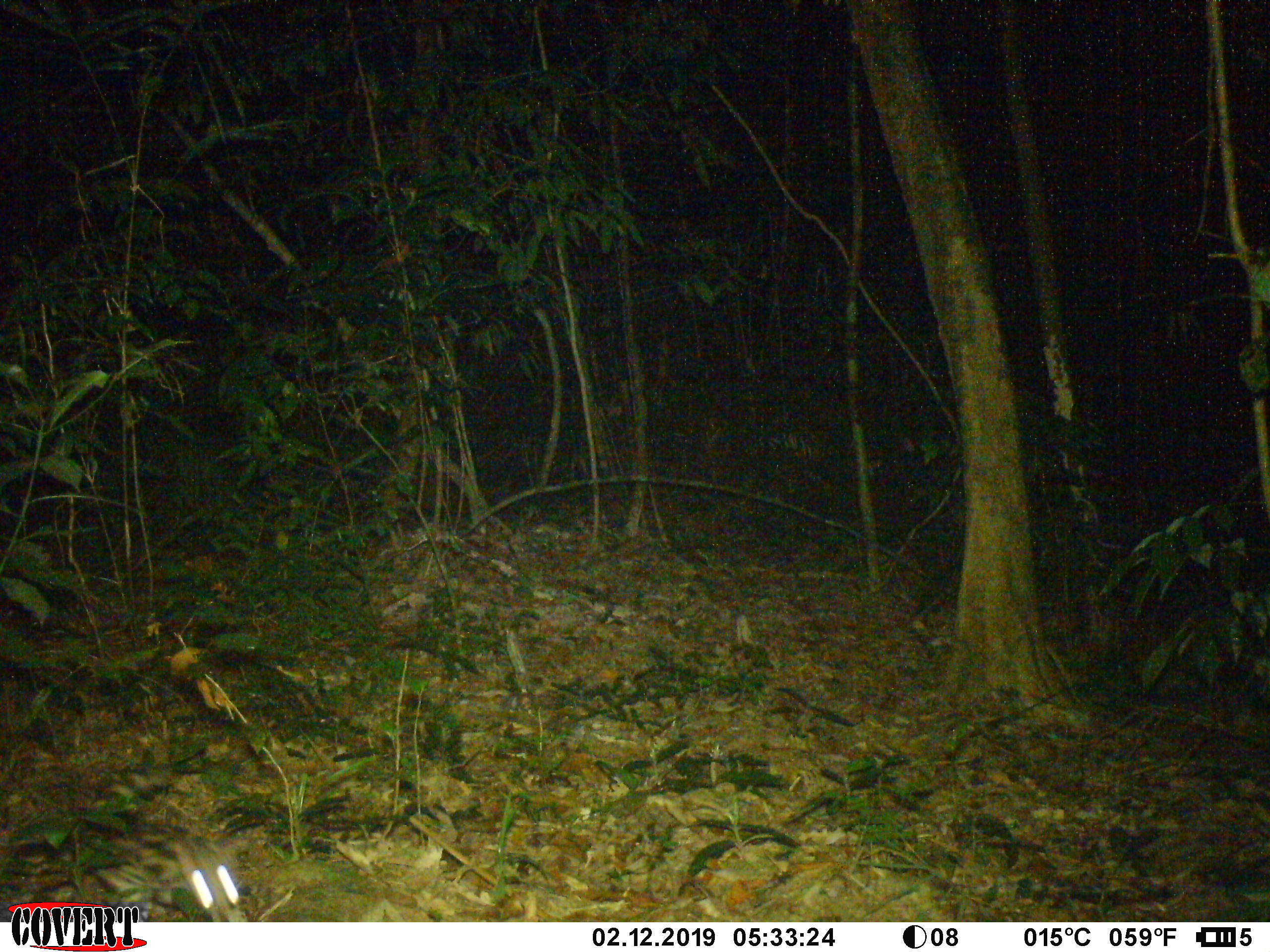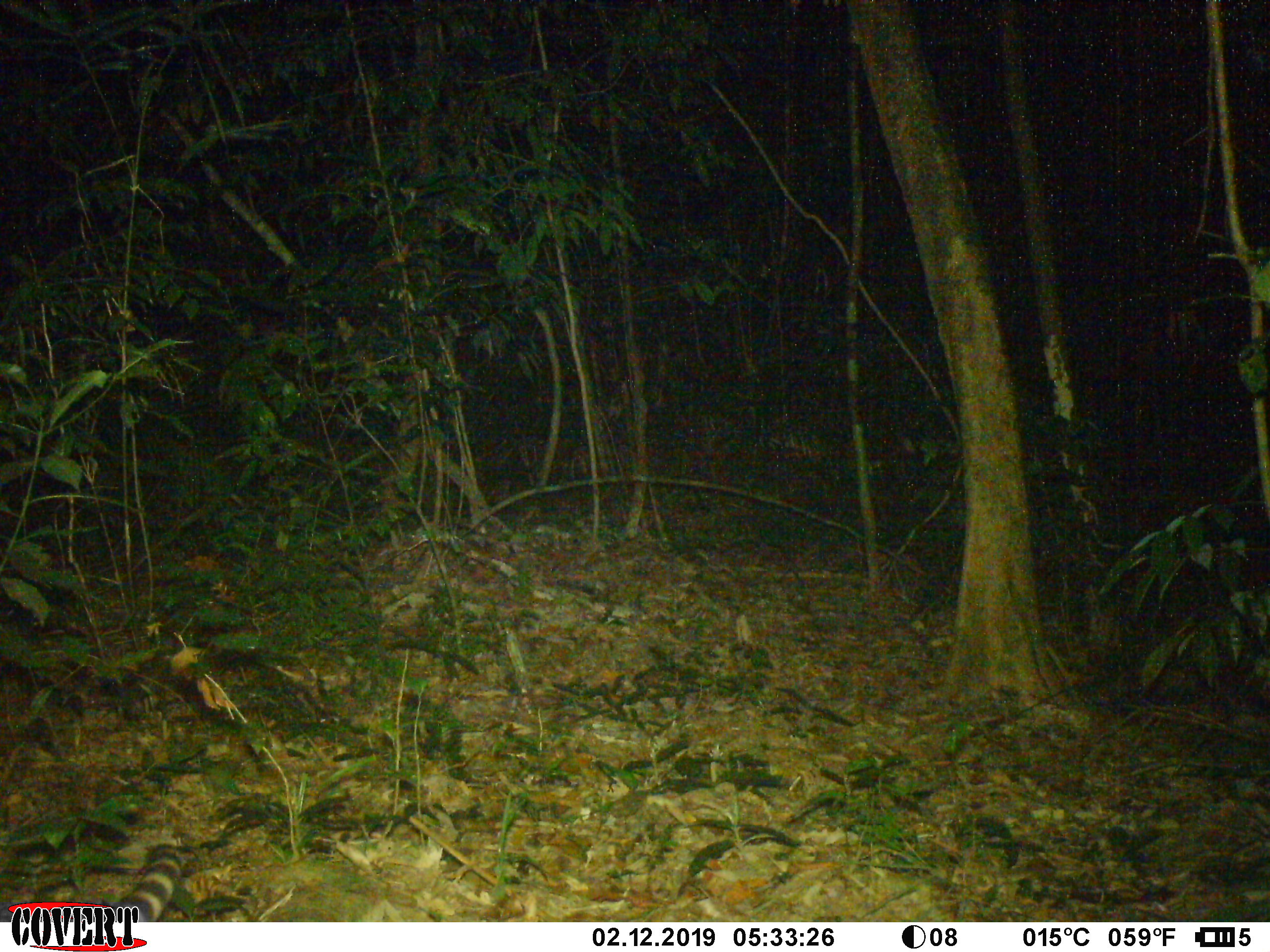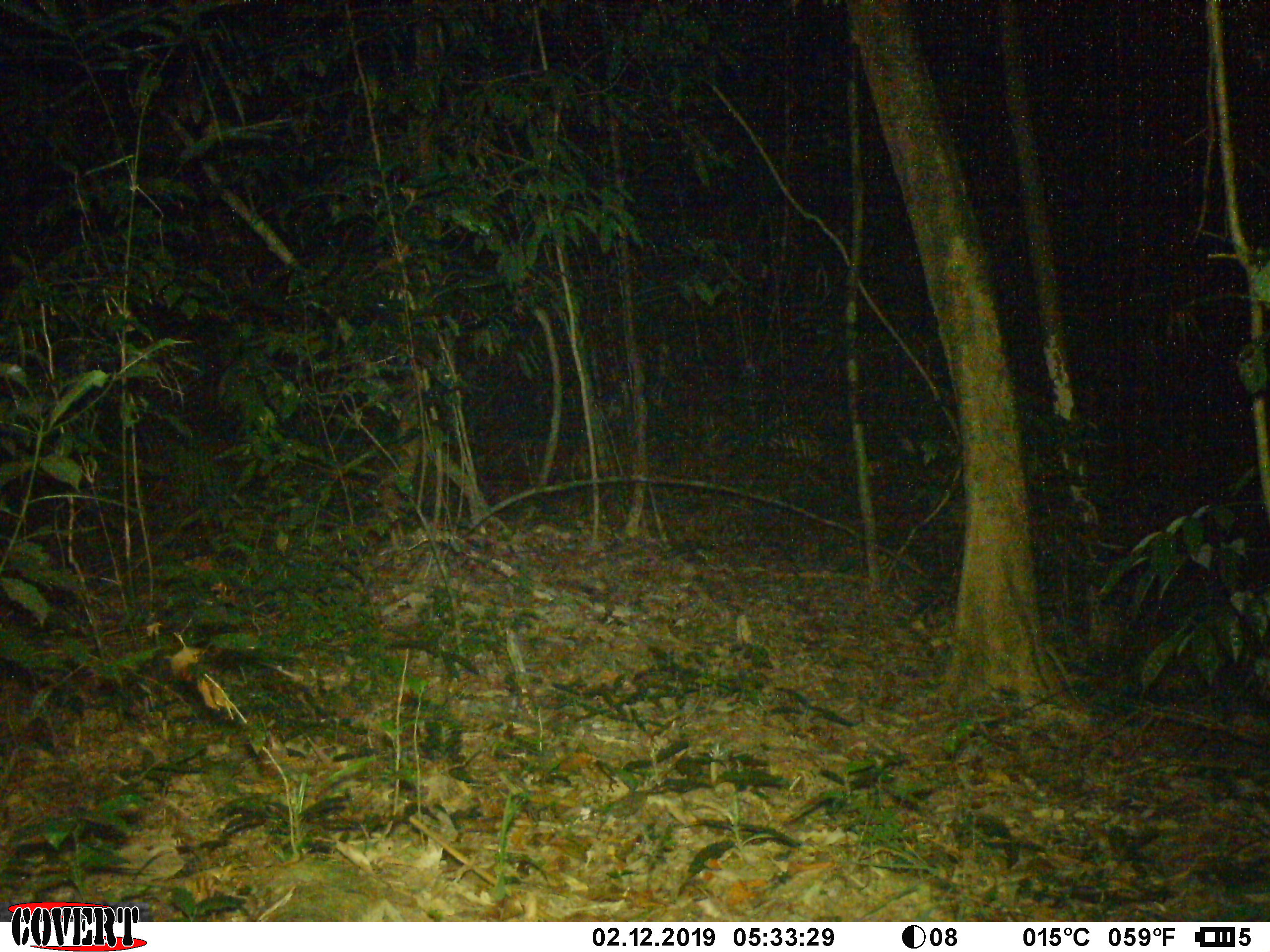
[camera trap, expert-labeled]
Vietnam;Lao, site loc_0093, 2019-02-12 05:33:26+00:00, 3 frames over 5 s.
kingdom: Animalia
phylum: Chordata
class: Mammalia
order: Carnivora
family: Prionodontidae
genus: Prionodon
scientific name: Prionodon pardicolor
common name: spotted linsang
Spotted linsang (Prionodon pardicolor). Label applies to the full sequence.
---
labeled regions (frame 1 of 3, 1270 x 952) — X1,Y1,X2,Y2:
spotted linsang: 165,835,248,922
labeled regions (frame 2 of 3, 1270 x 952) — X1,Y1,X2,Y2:
spotted linsang: 119,837,185,922